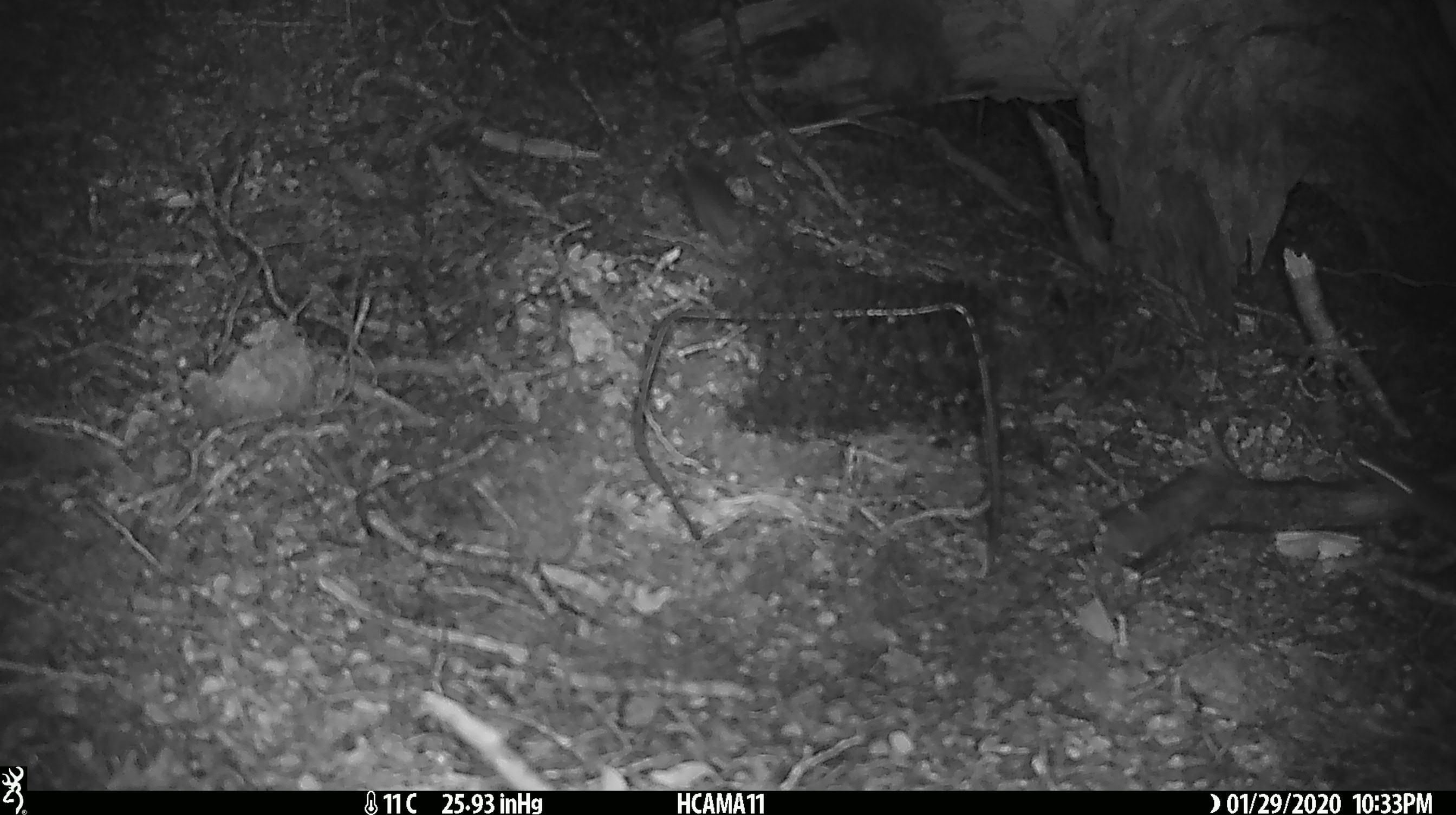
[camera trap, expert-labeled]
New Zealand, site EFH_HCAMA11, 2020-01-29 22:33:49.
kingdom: Animalia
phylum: Chordata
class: Mammalia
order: Rodentia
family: Muridae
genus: Mus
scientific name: Mus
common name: mouse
Mouse (Mus).